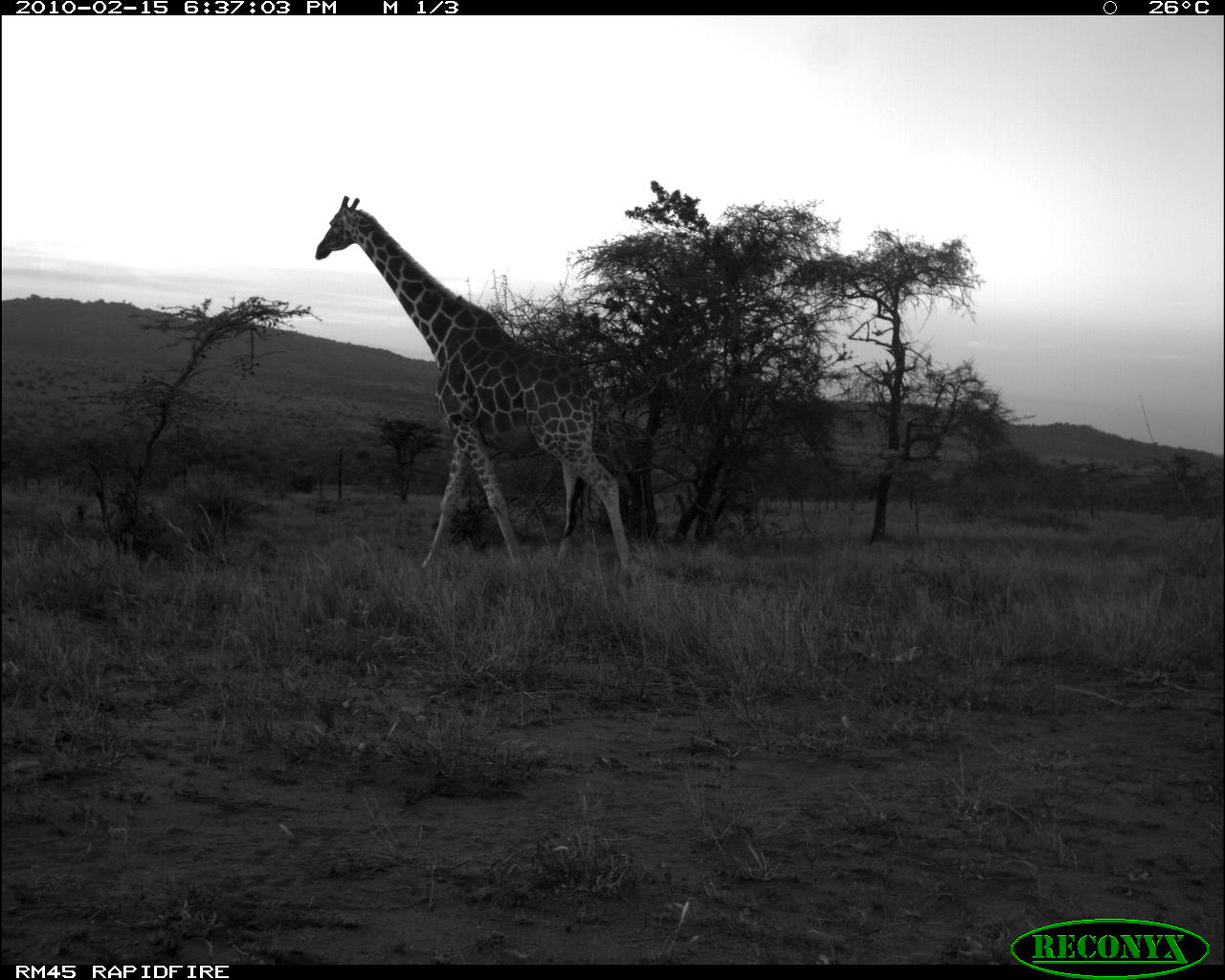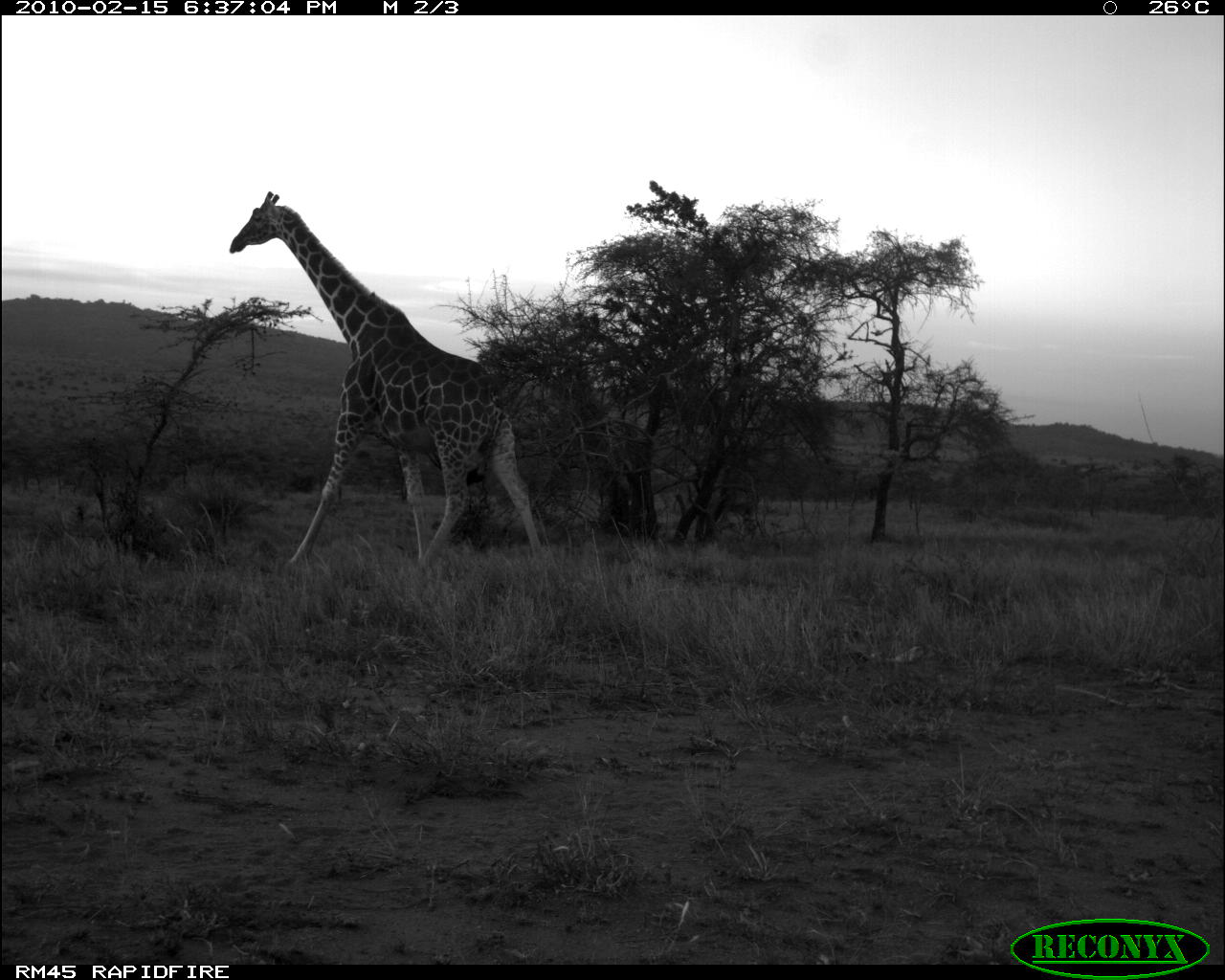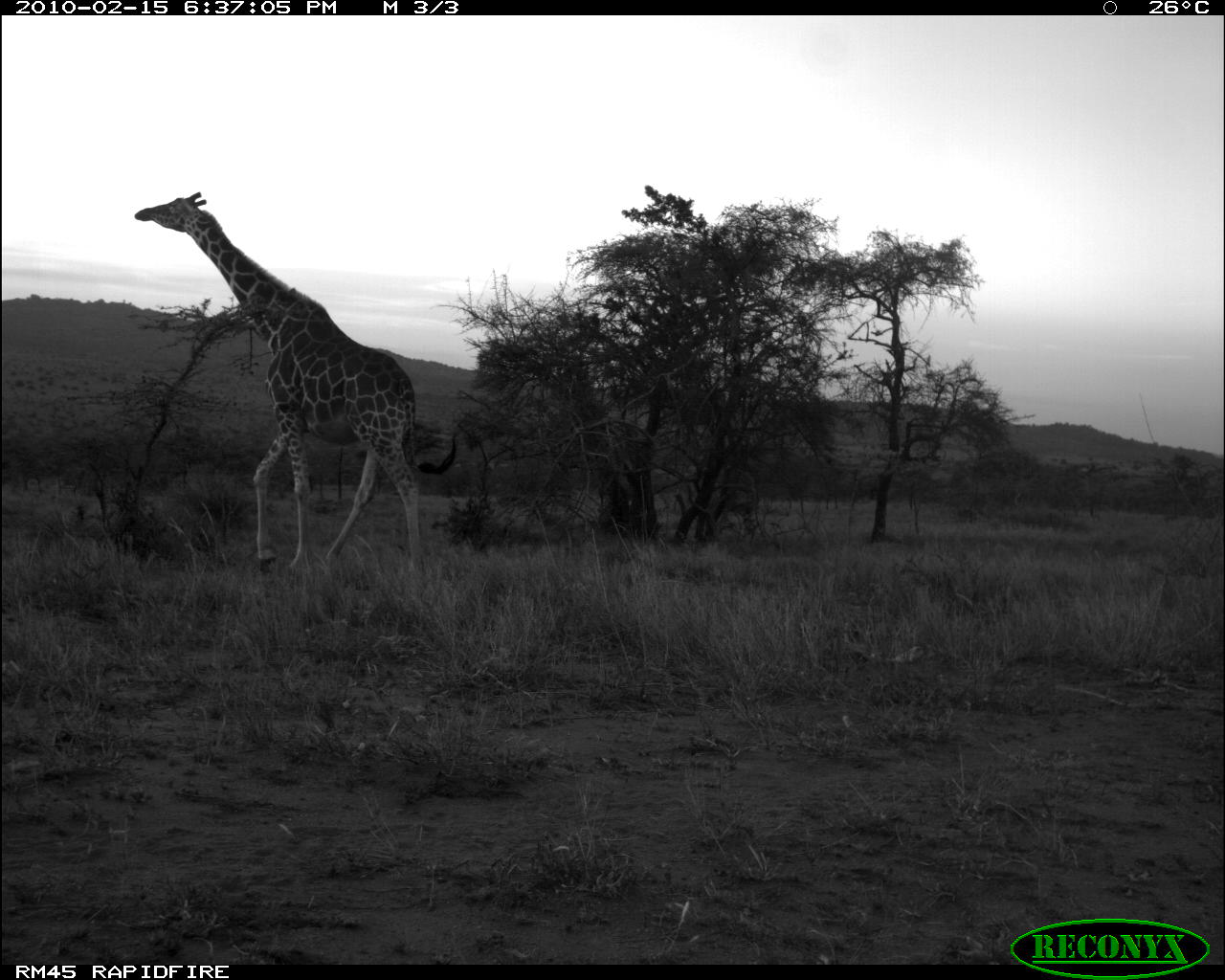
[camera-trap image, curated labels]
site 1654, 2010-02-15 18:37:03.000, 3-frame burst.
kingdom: Animalia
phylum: Chordata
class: Mammalia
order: Artiodactyla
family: Giraffidae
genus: Giraffa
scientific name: Giraffa camelopardalis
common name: giraffe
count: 1